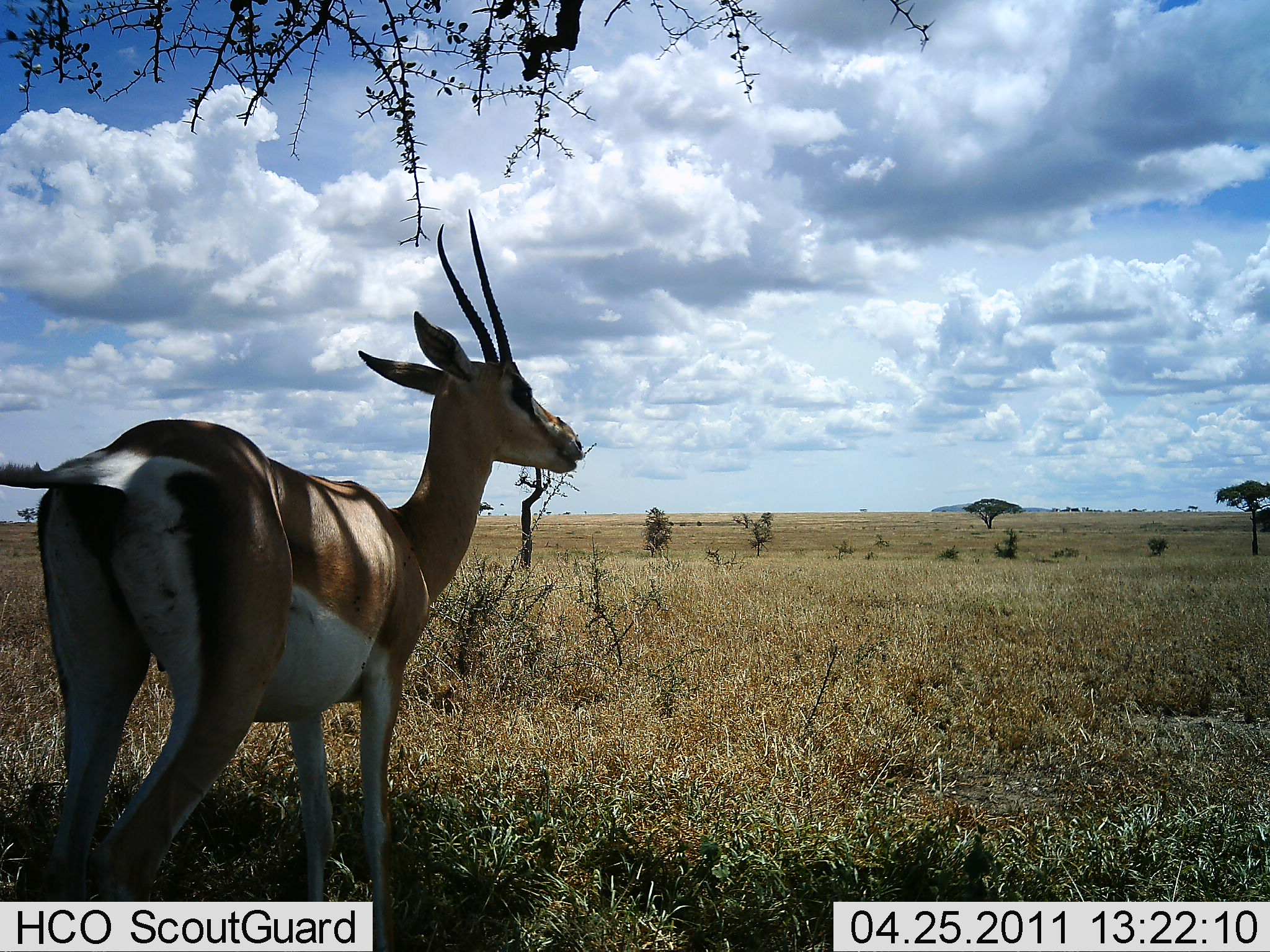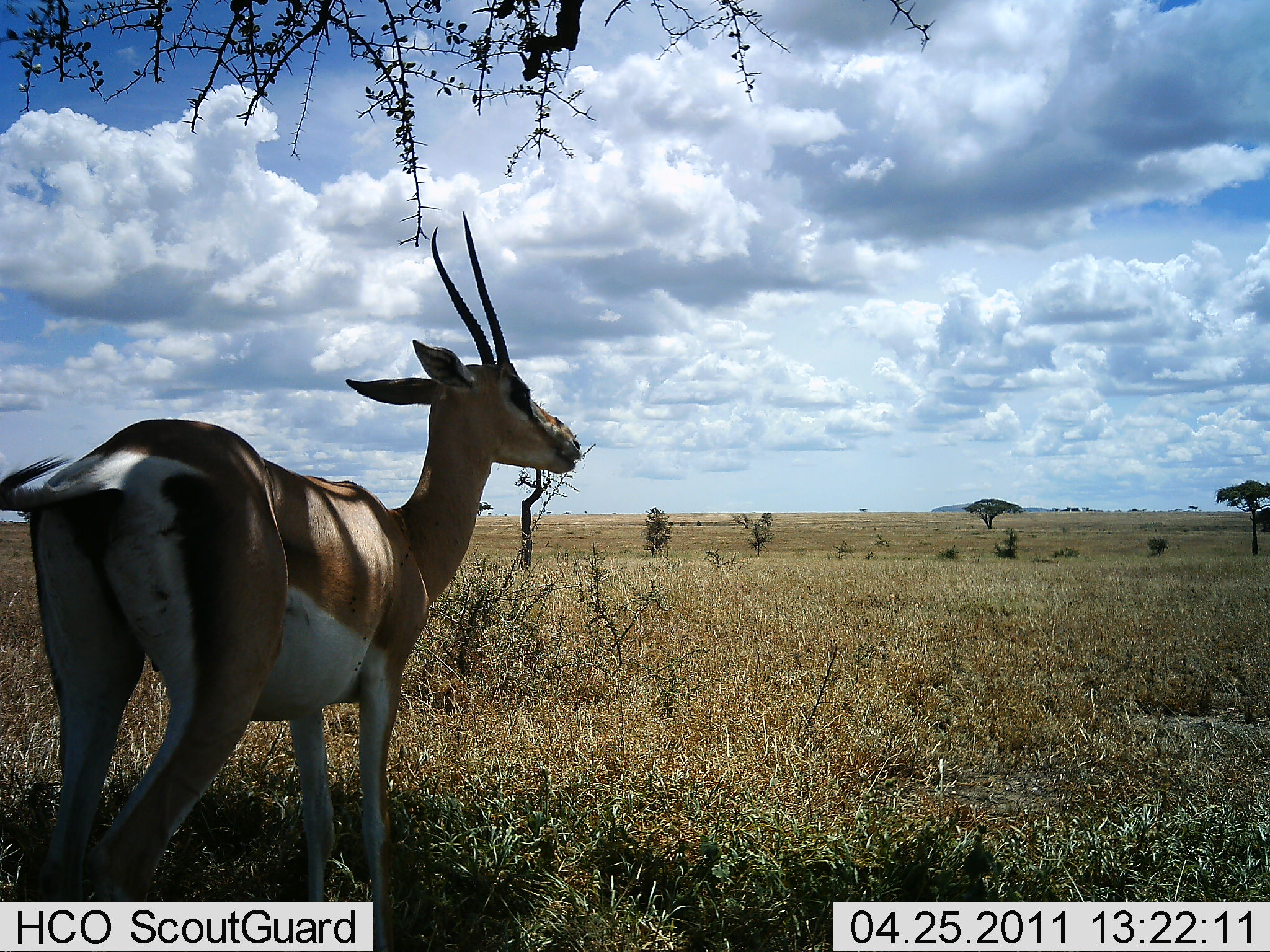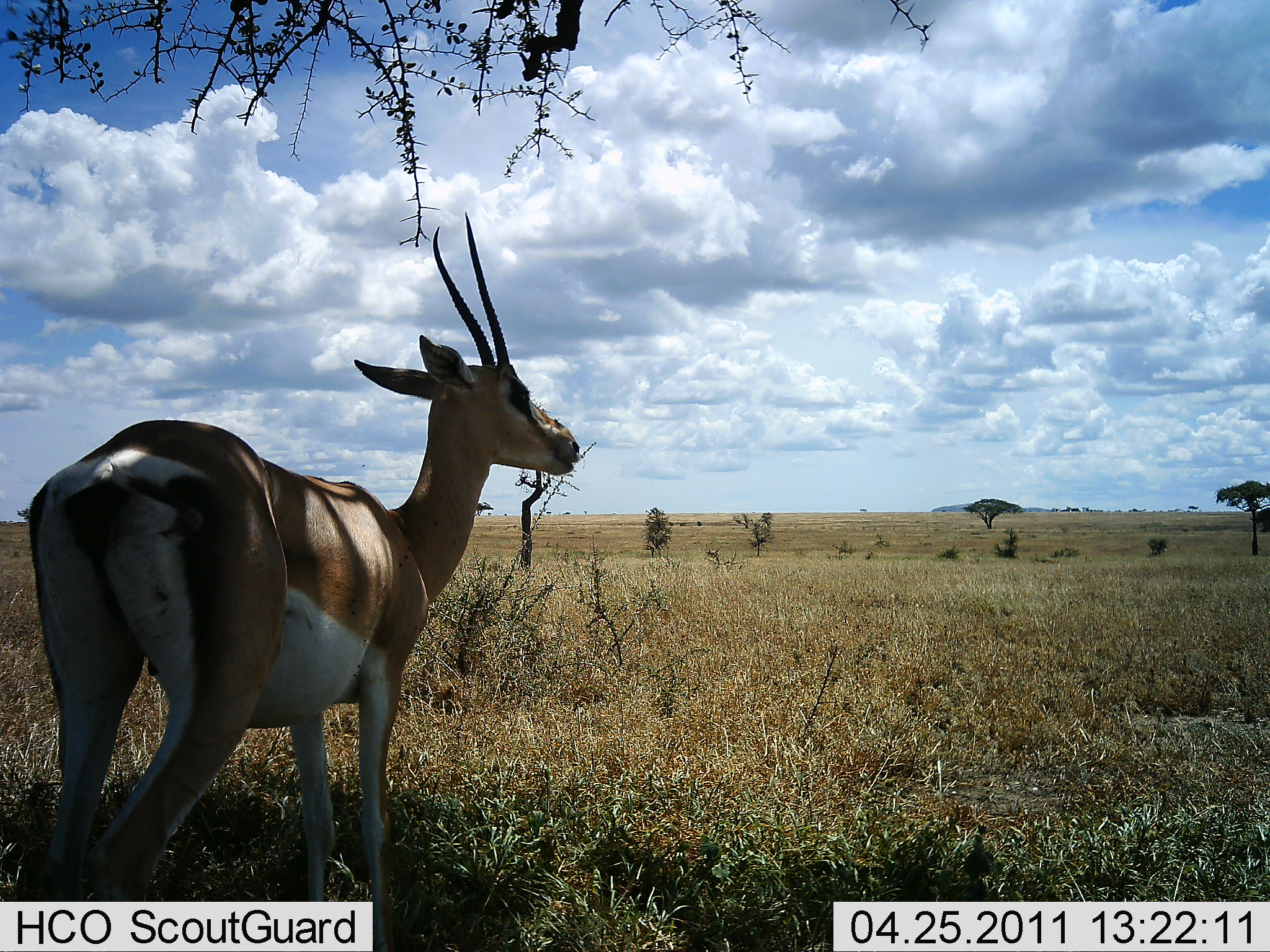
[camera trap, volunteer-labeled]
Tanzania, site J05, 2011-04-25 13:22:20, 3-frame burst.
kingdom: Animalia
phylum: Chordata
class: Mammalia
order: Artiodactyla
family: Bovidae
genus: Nanger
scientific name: Nanger granti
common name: grant's gazelle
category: gazellegrants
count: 1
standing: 100%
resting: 0%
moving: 0%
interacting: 0%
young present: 0%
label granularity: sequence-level